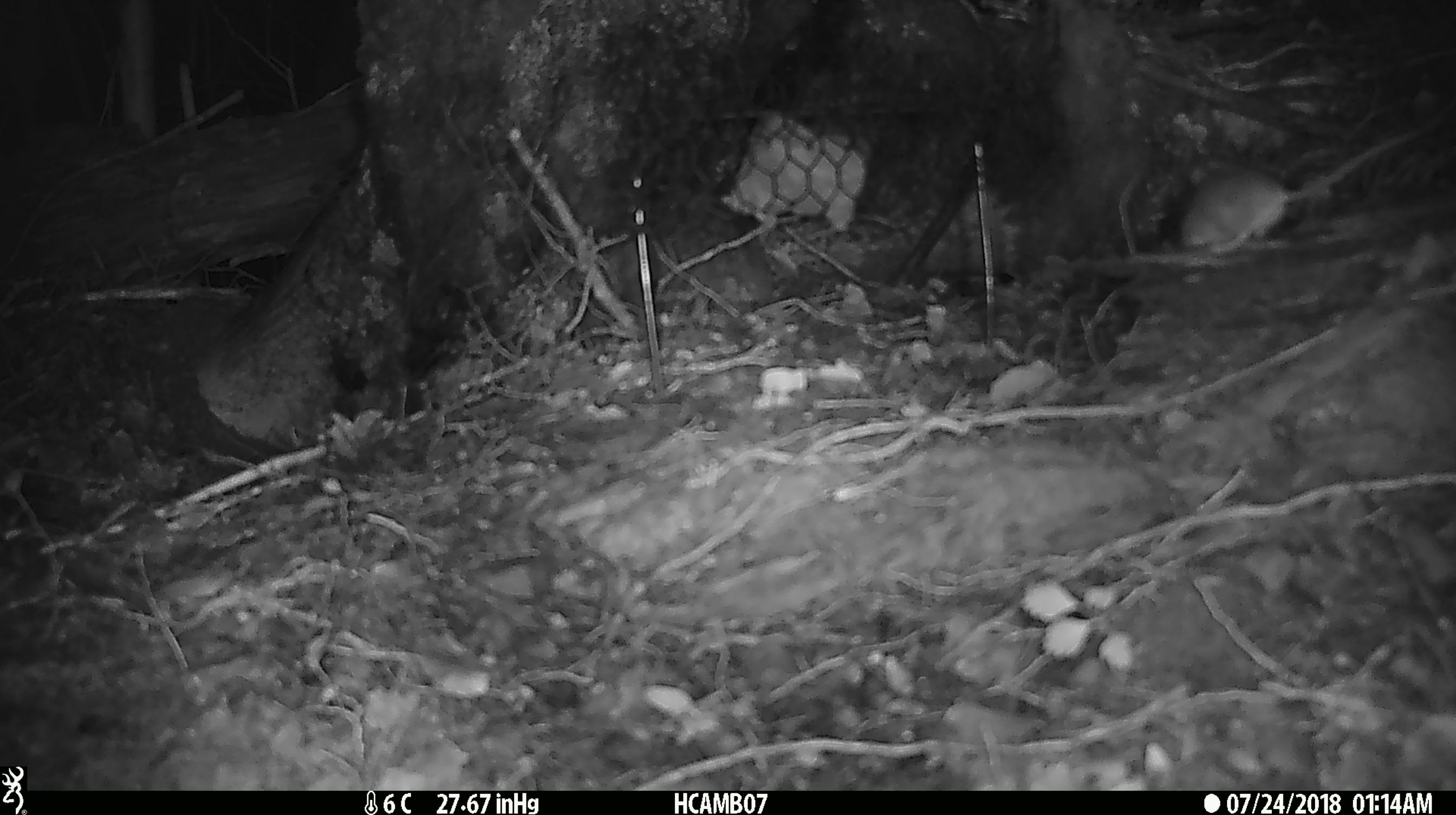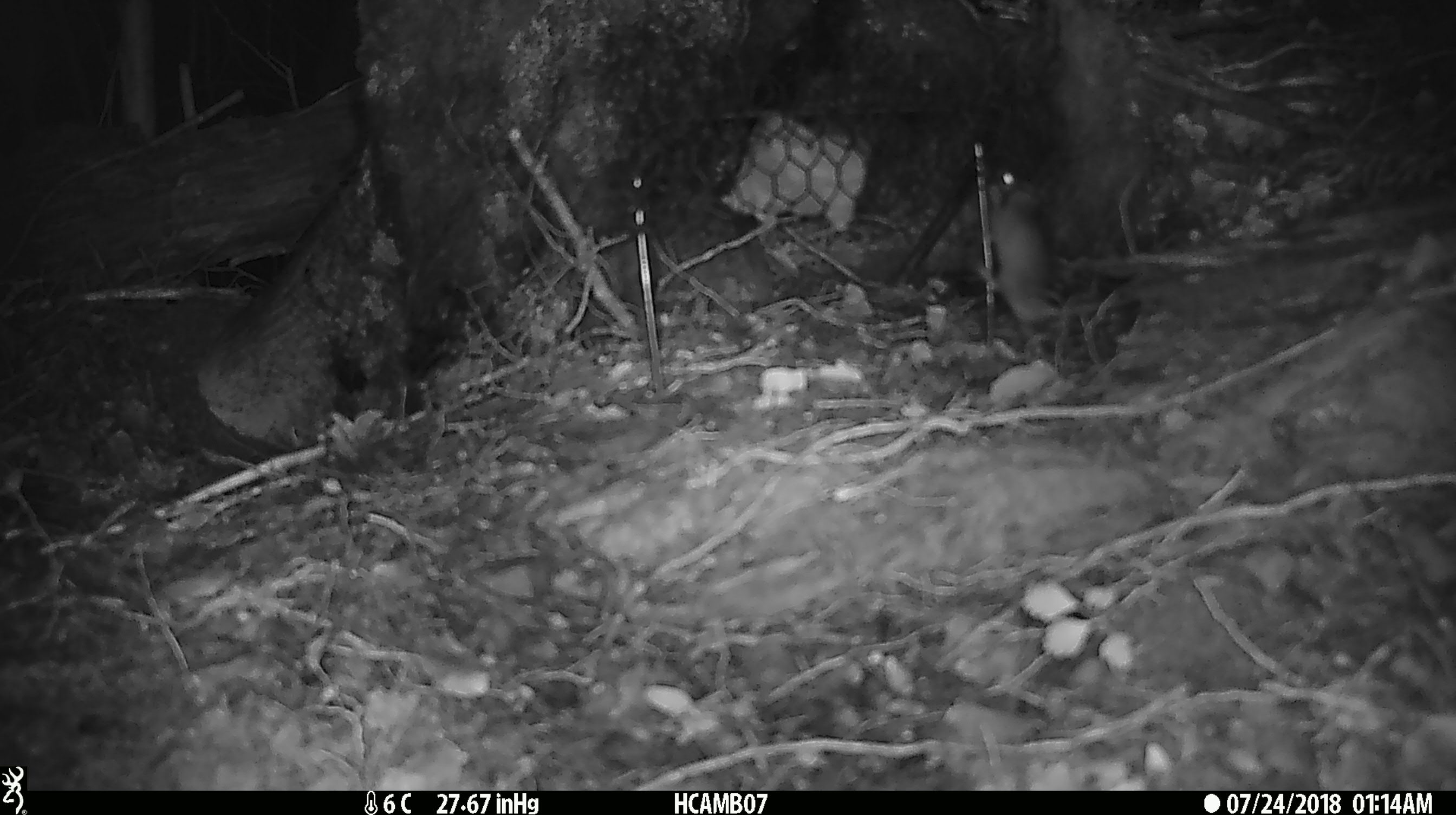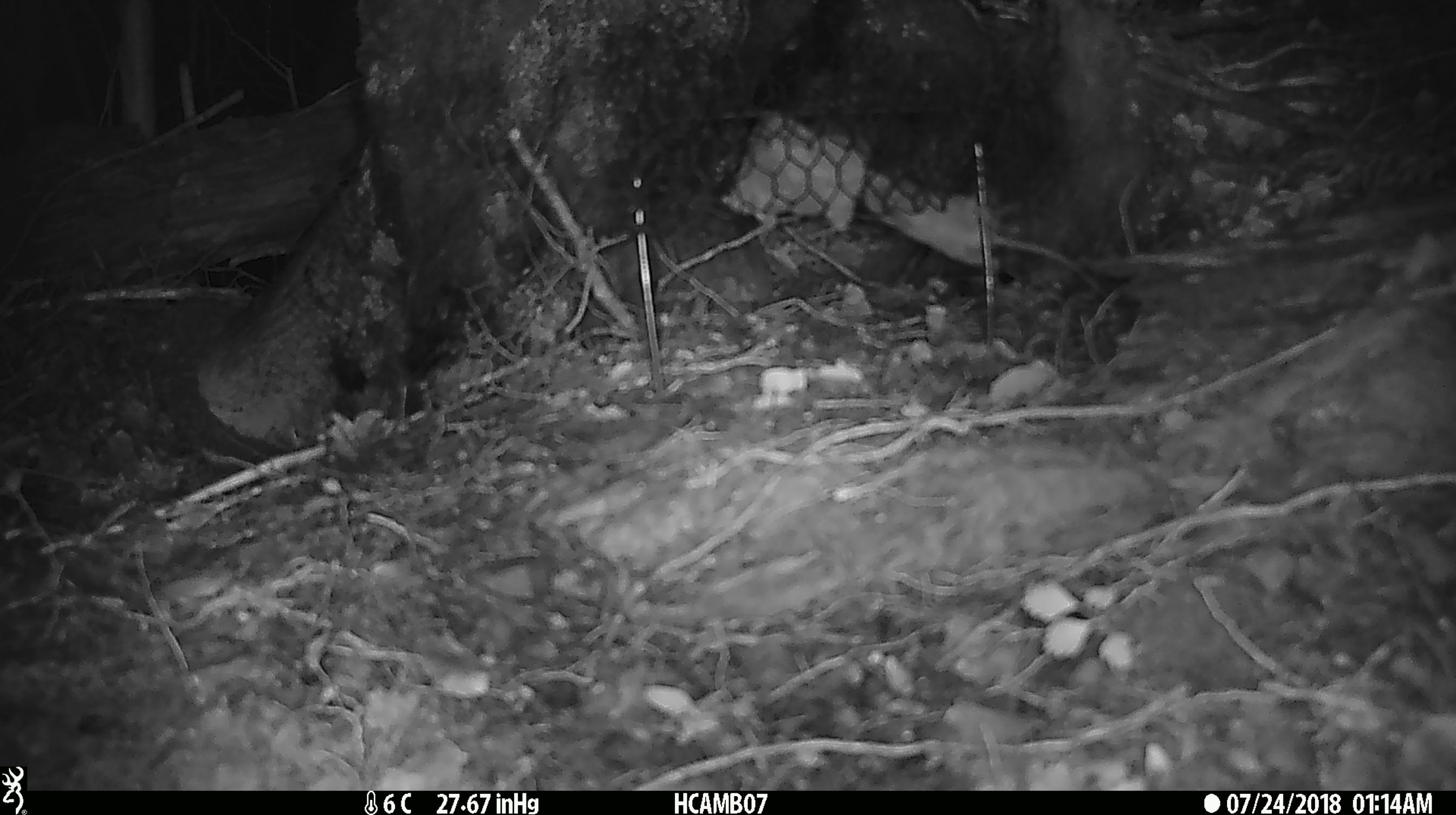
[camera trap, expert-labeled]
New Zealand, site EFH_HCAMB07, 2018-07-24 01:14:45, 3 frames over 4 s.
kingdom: Animalia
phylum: Chordata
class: Mammalia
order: Rodentia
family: Muridae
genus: Mus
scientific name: Mus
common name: mouse